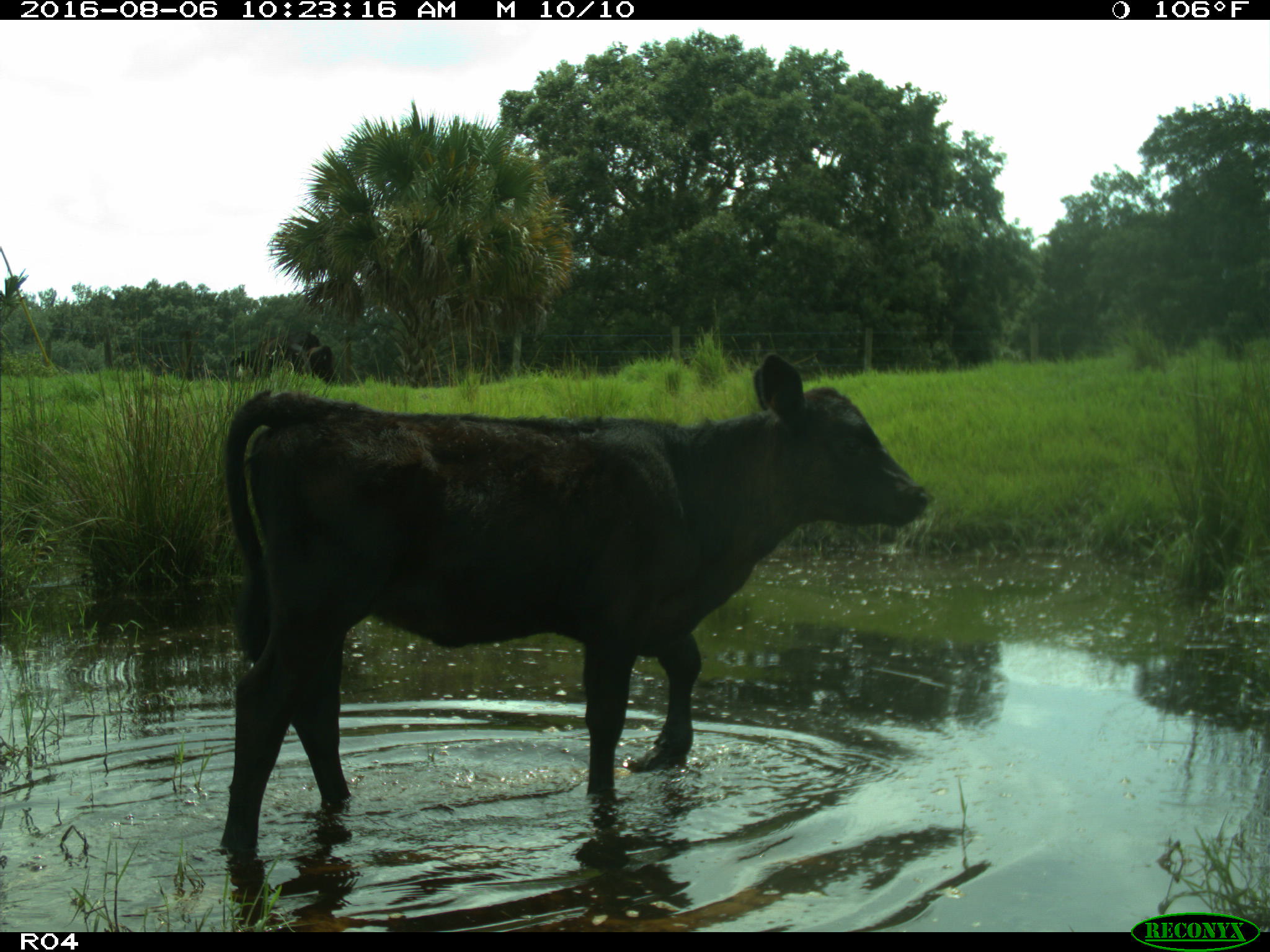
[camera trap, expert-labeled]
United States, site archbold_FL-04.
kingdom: Animalia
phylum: Chordata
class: Mammalia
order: Artiodactyla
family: Bovidae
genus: Bos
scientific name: Bos taurus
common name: domestic cow